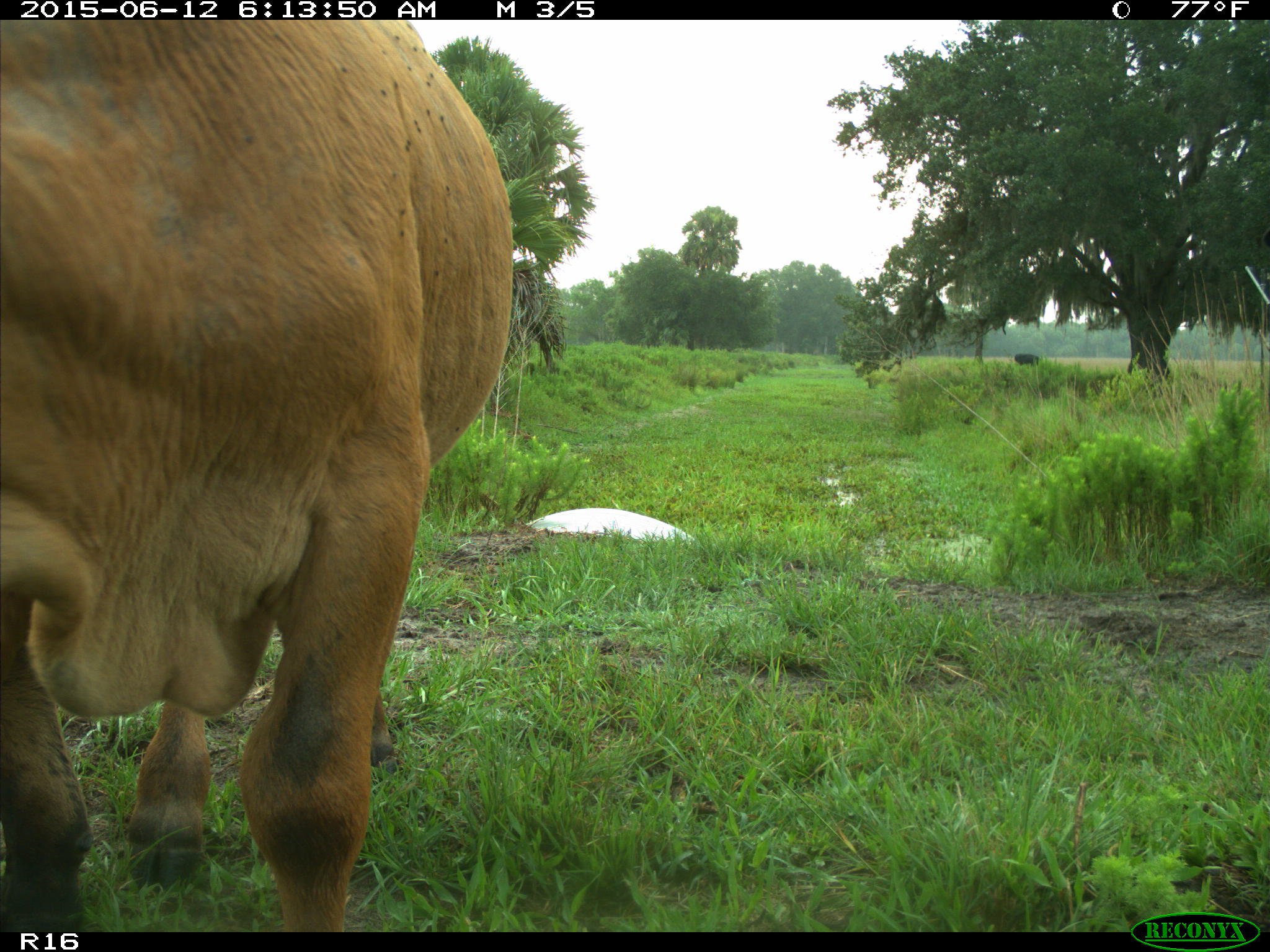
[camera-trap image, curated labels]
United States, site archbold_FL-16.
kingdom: Animalia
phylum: Chordata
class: Mammalia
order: Artiodactyla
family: Bovidae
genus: Bos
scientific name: Bos taurus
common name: domestic cow